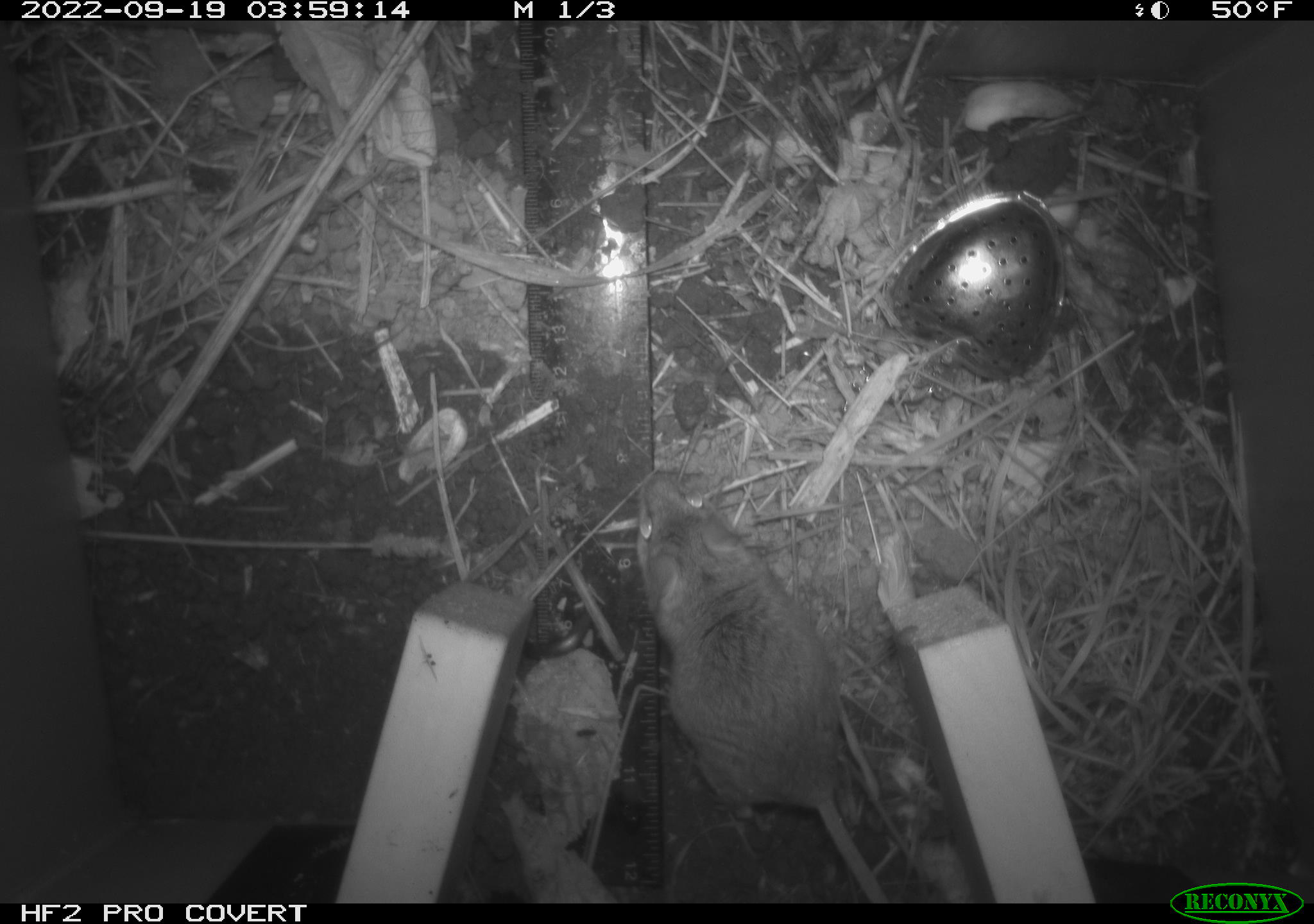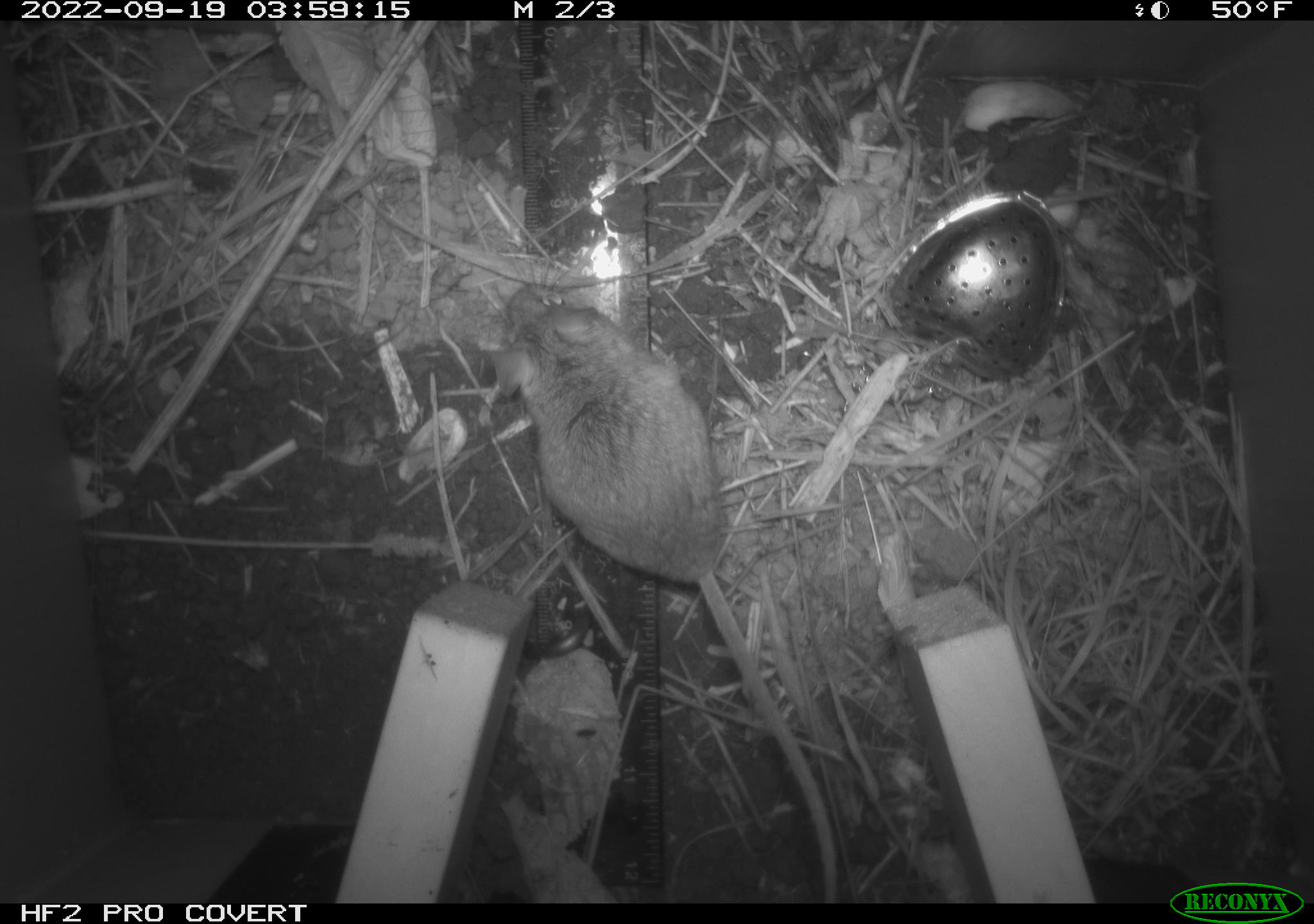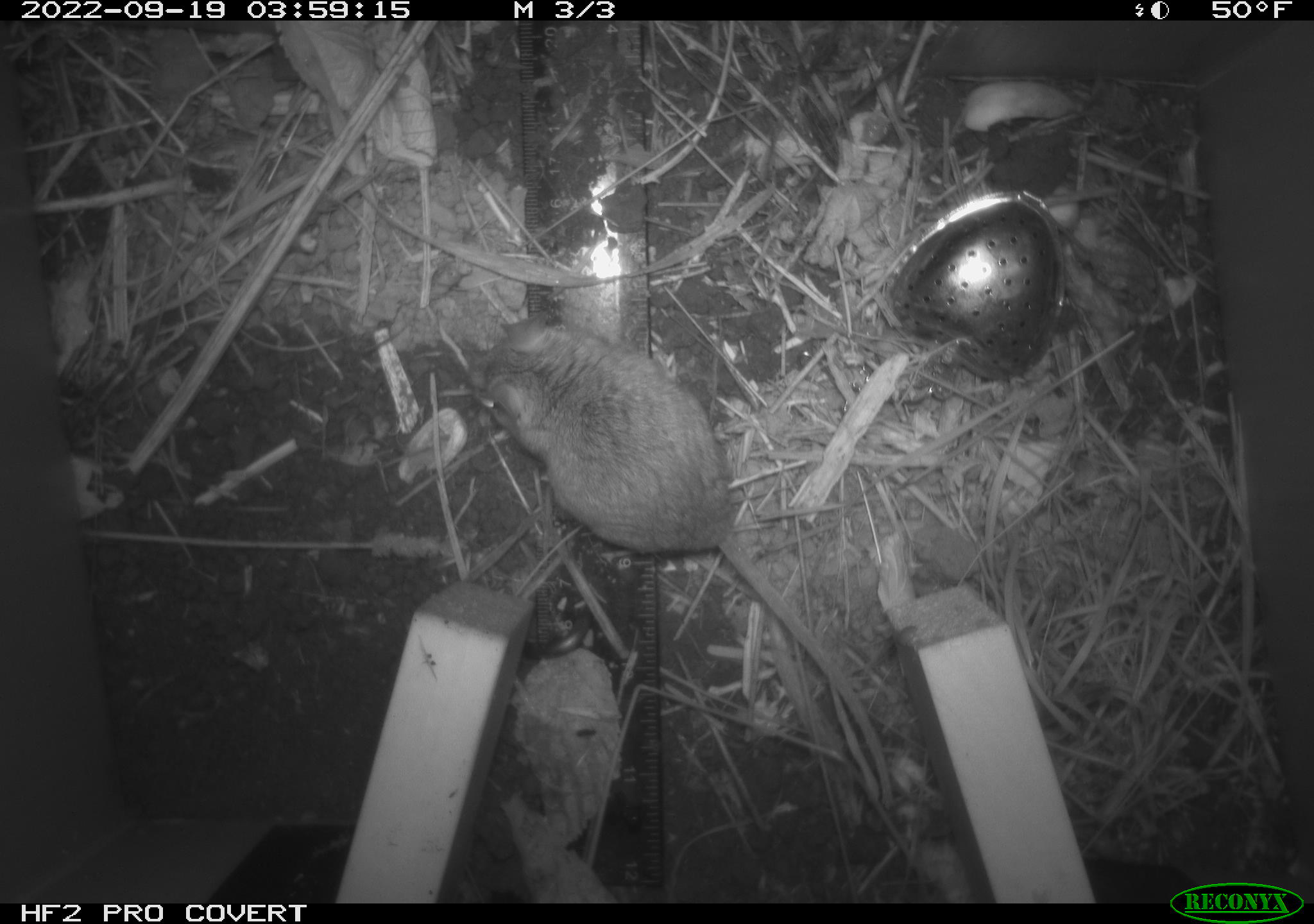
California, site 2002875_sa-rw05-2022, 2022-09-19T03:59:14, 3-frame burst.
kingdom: Animalia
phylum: Chordata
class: Mammalia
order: Rodentia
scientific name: Rodentia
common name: mouse species